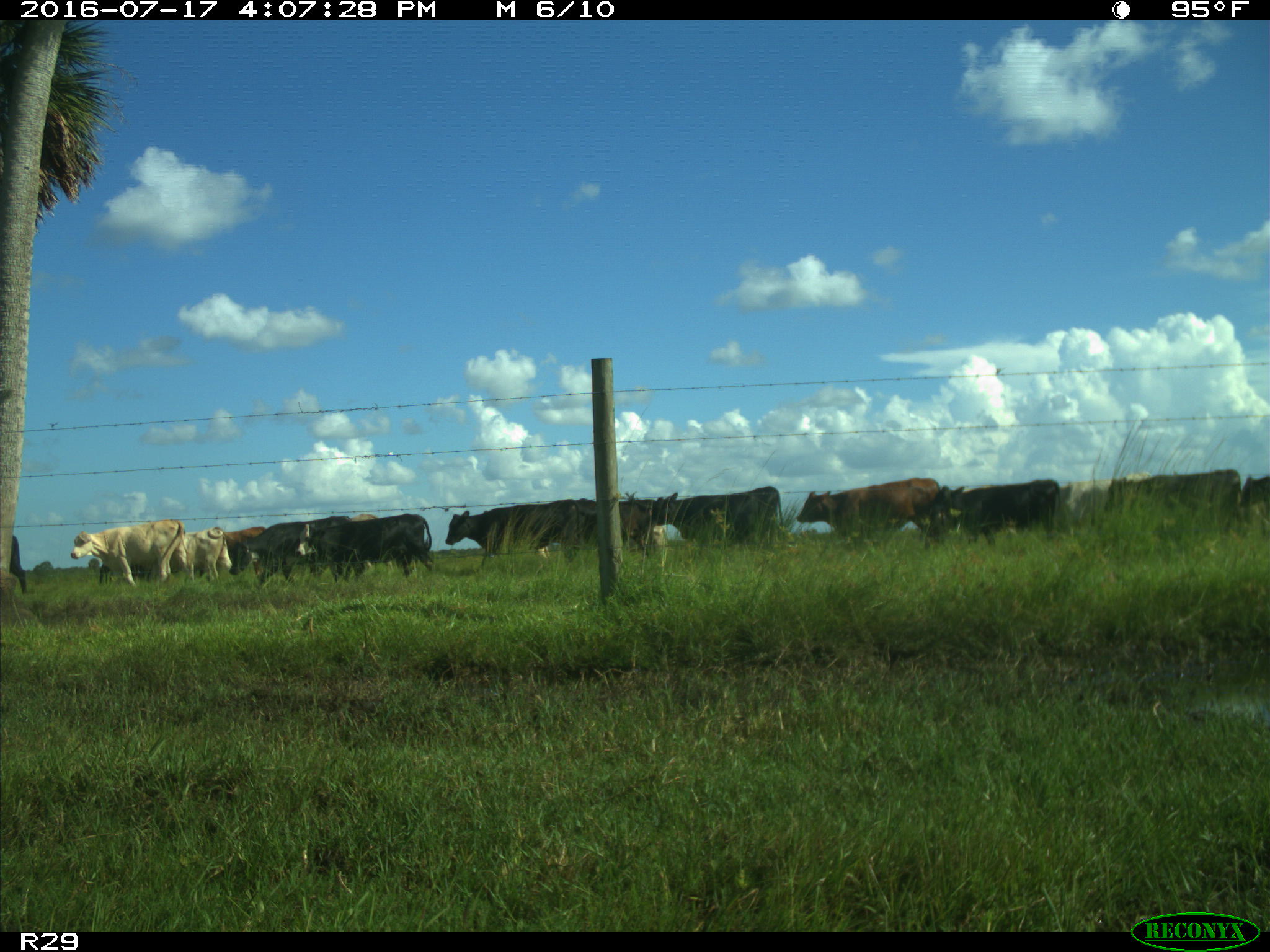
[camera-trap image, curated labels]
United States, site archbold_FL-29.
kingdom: Animalia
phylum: Chordata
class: Mammalia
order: Artiodactyla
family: Bovidae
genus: Bos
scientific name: Bos taurus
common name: domestic cow